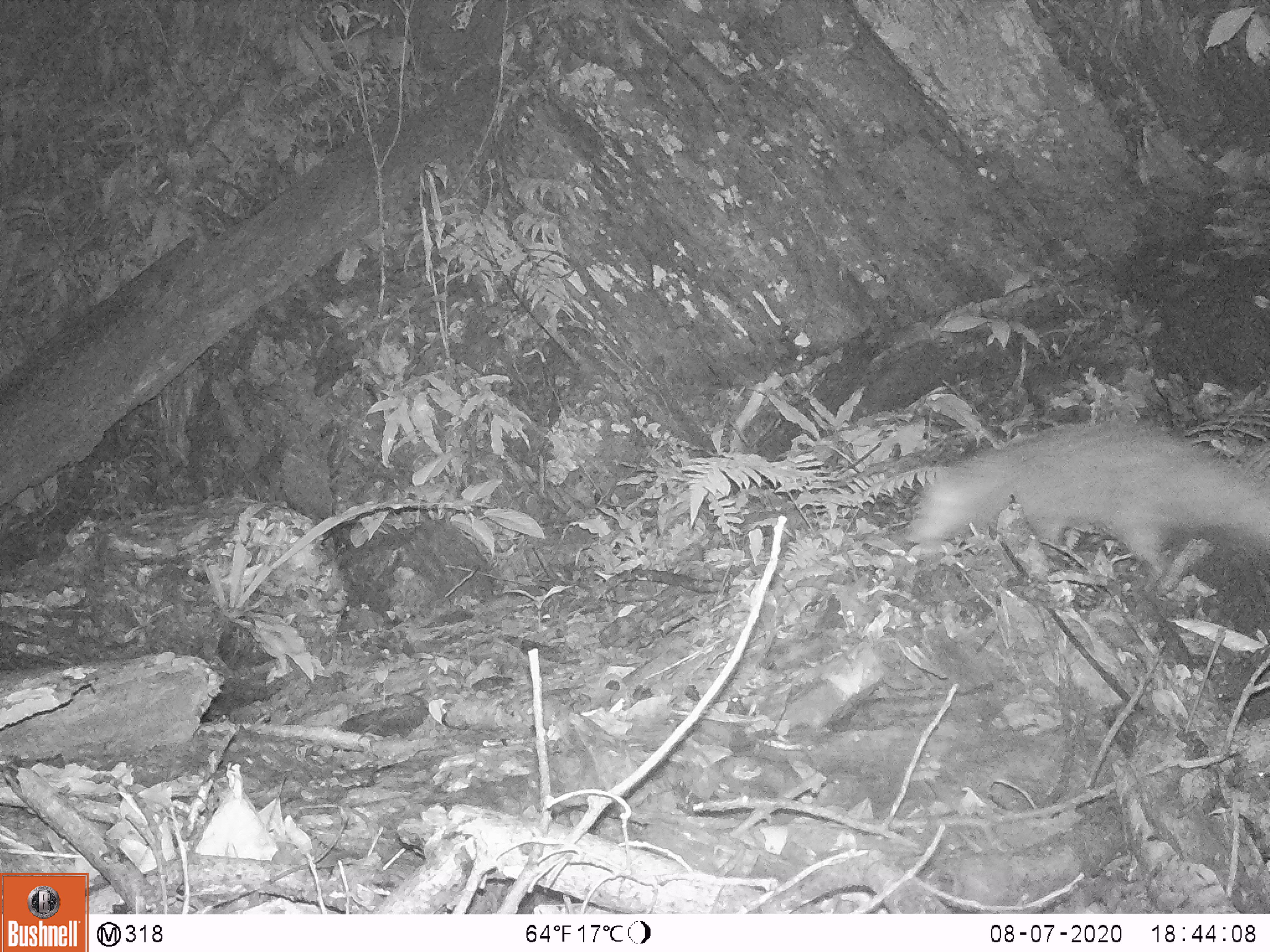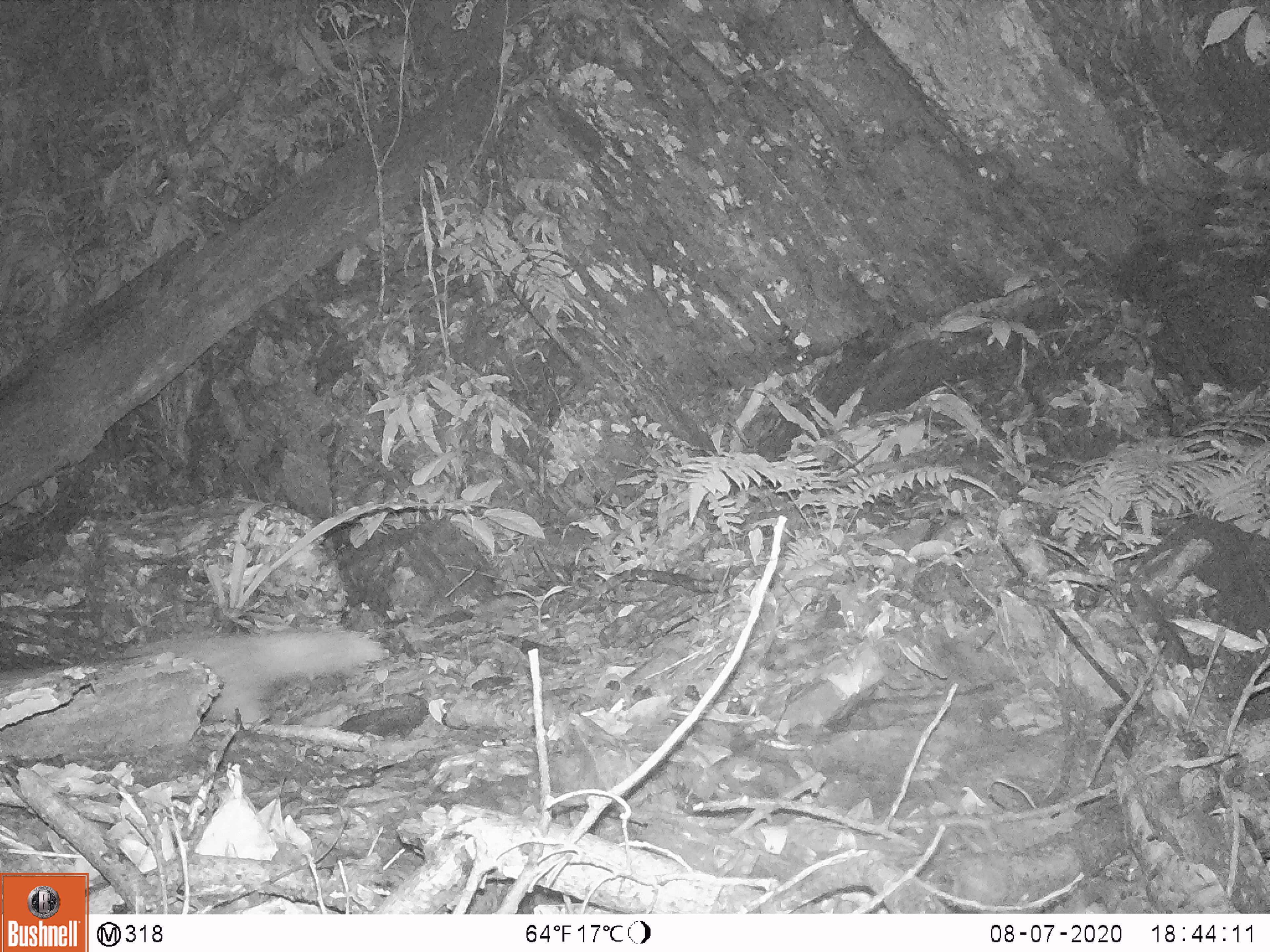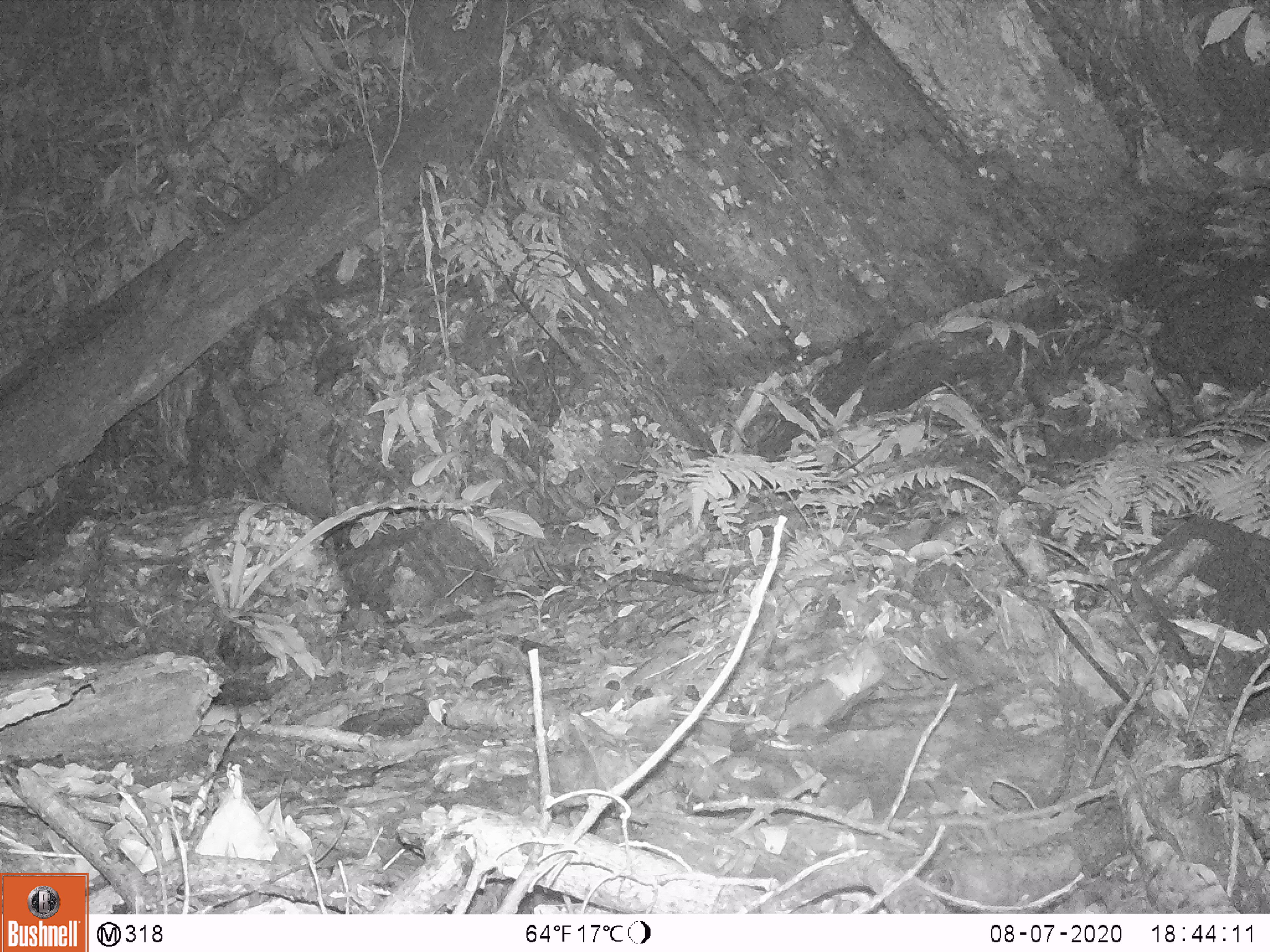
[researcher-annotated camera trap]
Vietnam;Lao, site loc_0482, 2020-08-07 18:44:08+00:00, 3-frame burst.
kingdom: Animalia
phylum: Chordata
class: Mammalia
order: Carnivora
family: Herpestidae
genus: Urva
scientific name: Urva urva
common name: crab-eating mongoose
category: crab eating mongoose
Crab eating mongoose (crab-eating mongoose) (Urva urva). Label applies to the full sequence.